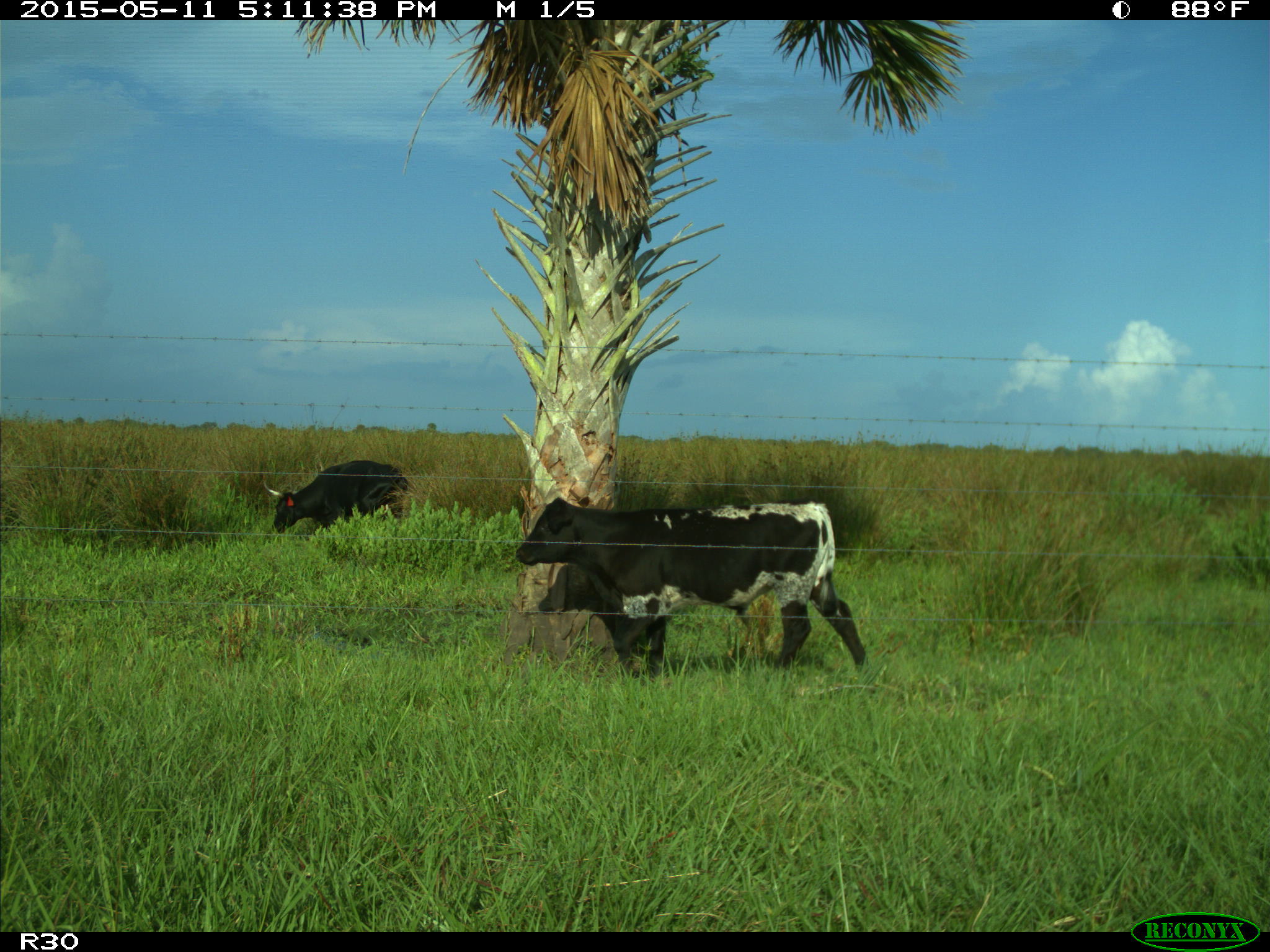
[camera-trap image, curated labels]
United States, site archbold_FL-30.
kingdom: Animalia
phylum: Chordata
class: Mammalia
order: Artiodactyla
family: Bovidae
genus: Bos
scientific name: Bos taurus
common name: domestic cow